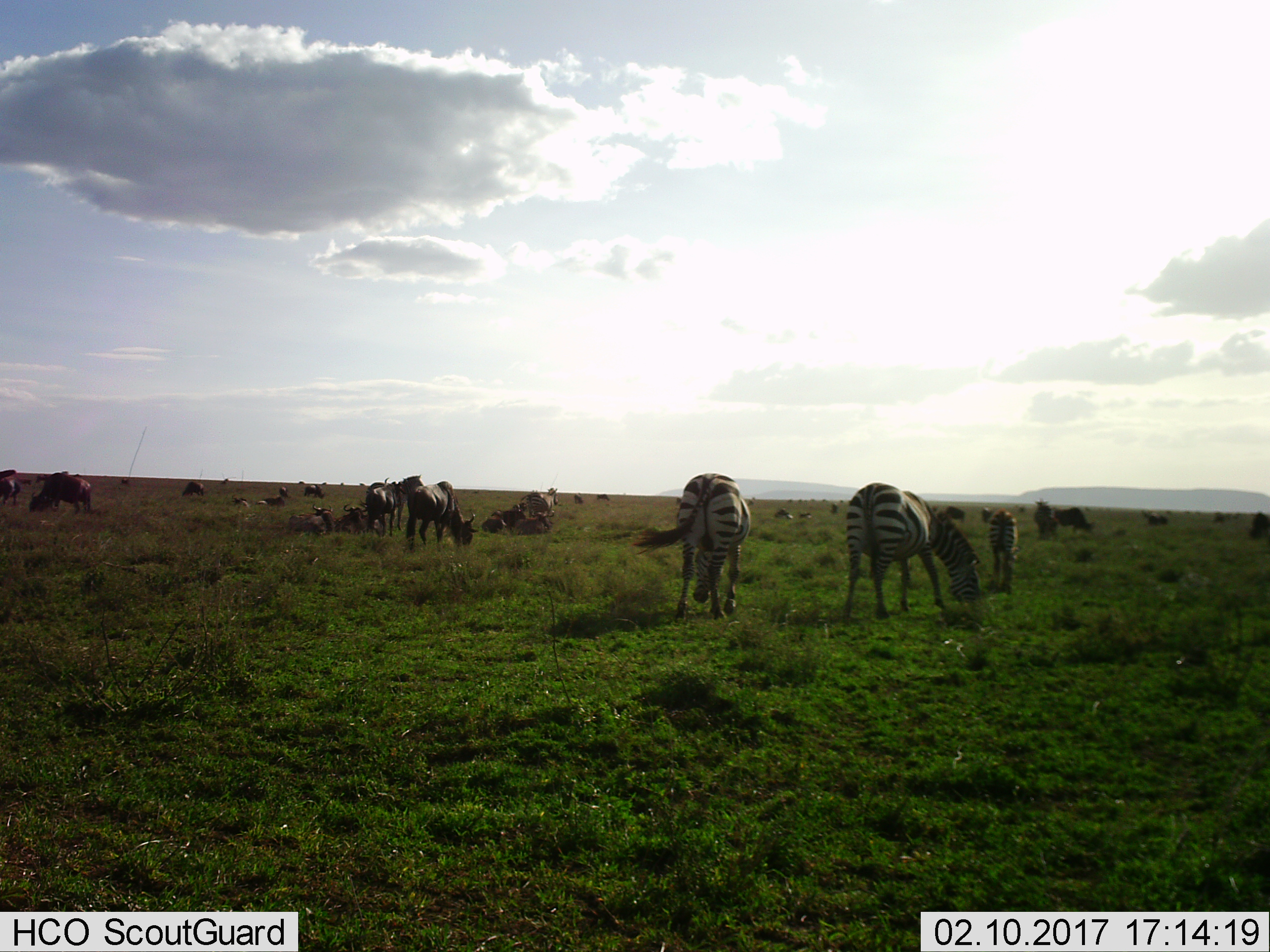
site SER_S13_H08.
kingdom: Animalia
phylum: Chordata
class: Mammalia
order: Artiodactyla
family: Bovidae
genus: Connochaetes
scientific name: Connochaetes taurinus taurinus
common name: blue wildebeest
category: wildebeestblue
Wildebeestblue (blue wildebeest) (Connochaetes taurinus taurinus), count 11-50. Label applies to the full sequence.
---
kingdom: Animalia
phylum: Chordata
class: Mammalia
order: Perissodactyla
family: Equidae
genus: Equus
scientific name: Equus quagga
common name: plains zebra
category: zebraplains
Zebraplains (plains zebra) (Equus quagga), count 5. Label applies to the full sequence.